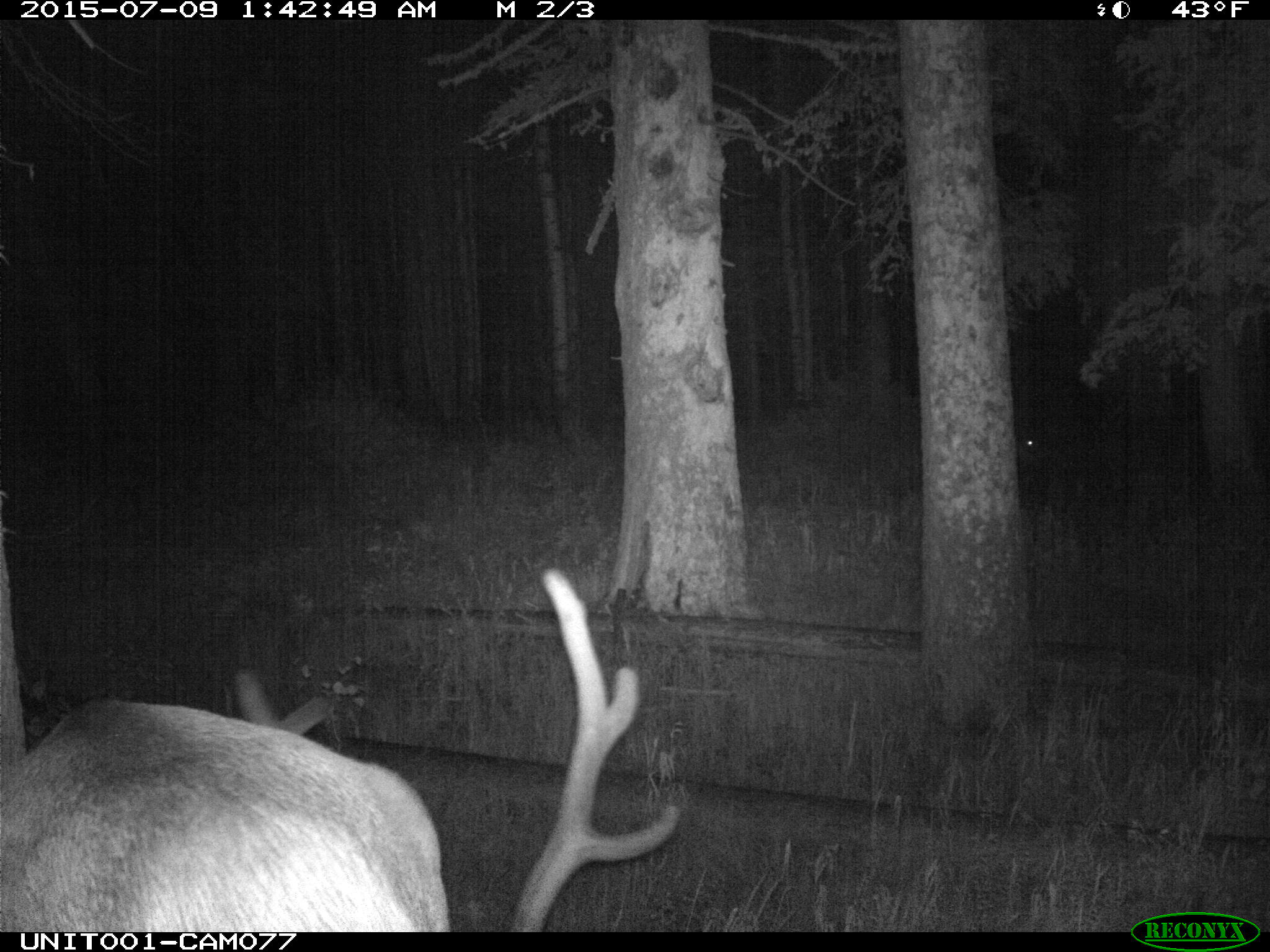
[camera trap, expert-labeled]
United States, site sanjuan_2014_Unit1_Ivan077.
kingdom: Animalia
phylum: Chordata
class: Mammalia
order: Artiodactyla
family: Cervidae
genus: Cervus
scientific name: Cervus elaphus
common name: red deer